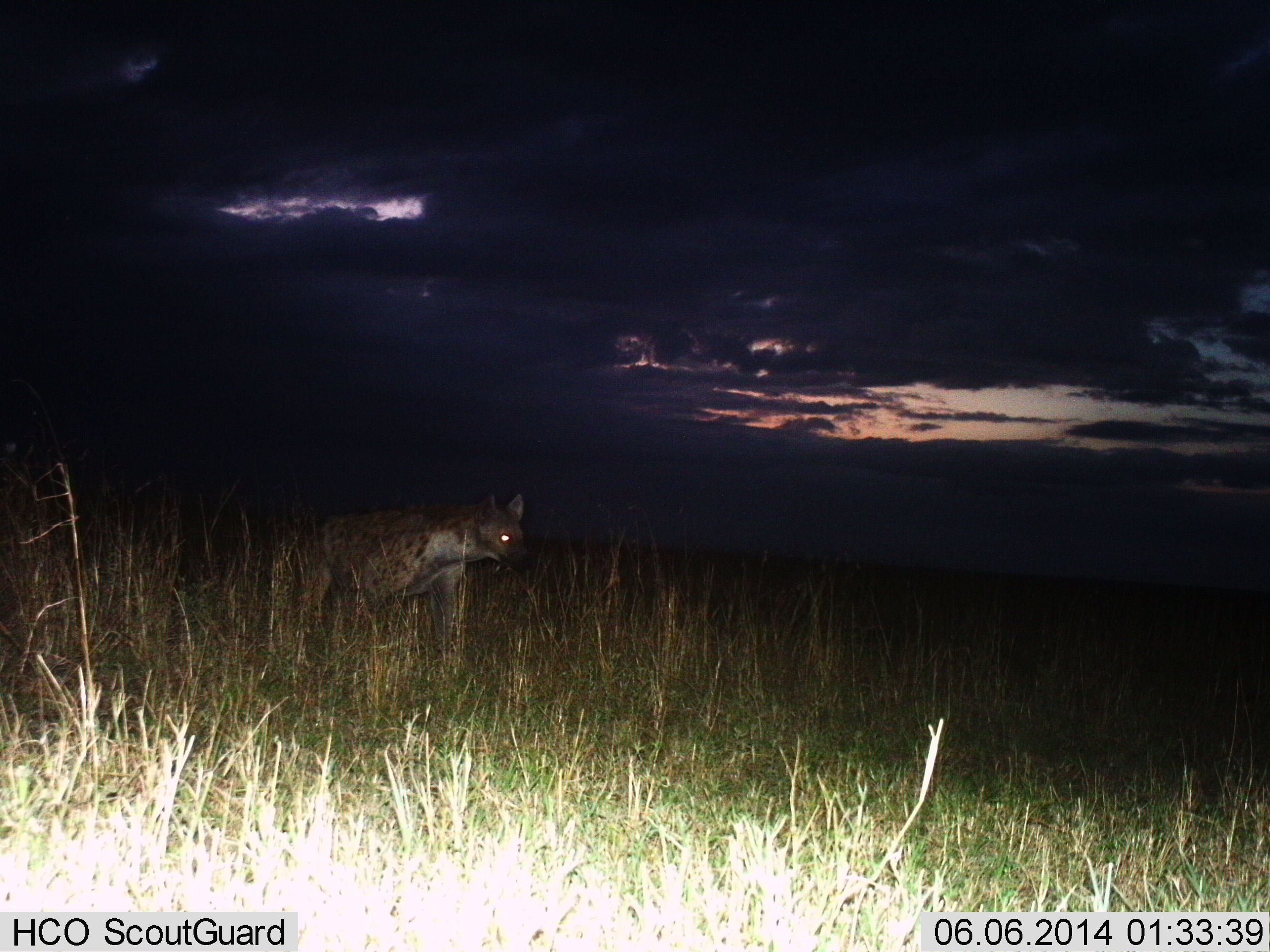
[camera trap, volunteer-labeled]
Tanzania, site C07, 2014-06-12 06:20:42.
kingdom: Animalia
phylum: Chordata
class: Mammalia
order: Carnivora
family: Hyaenidae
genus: Crocuta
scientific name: Crocuta crocuta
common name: spotted hyena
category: hyenaspotted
Hyenaspotted (spotted hyena) (Crocuta crocuta), count 1. Behavior (volunteer vote fractions): standing 60%, resting 0%, moving 40%, interacting 0%. Young present (vote fraction): 0%. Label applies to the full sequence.